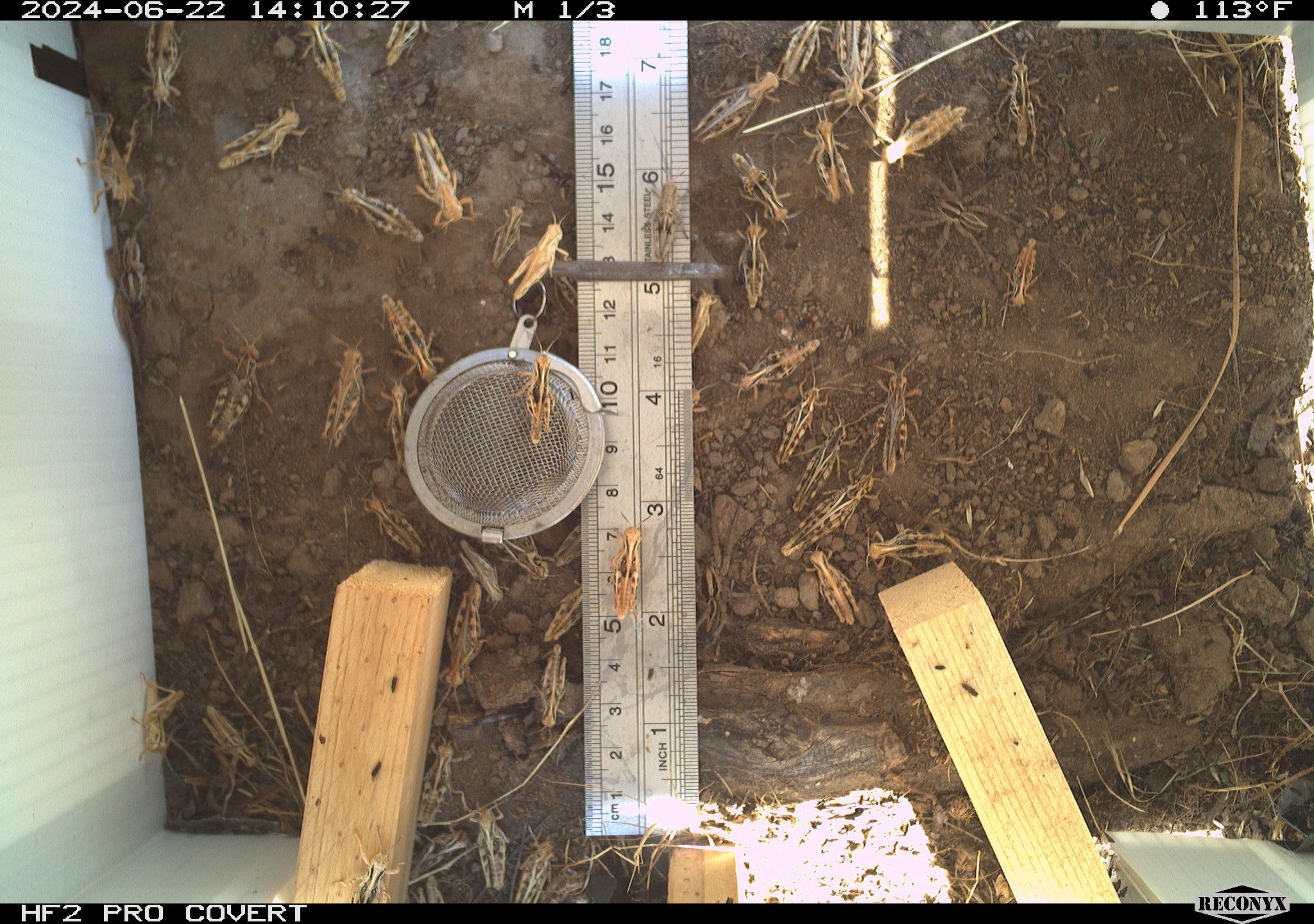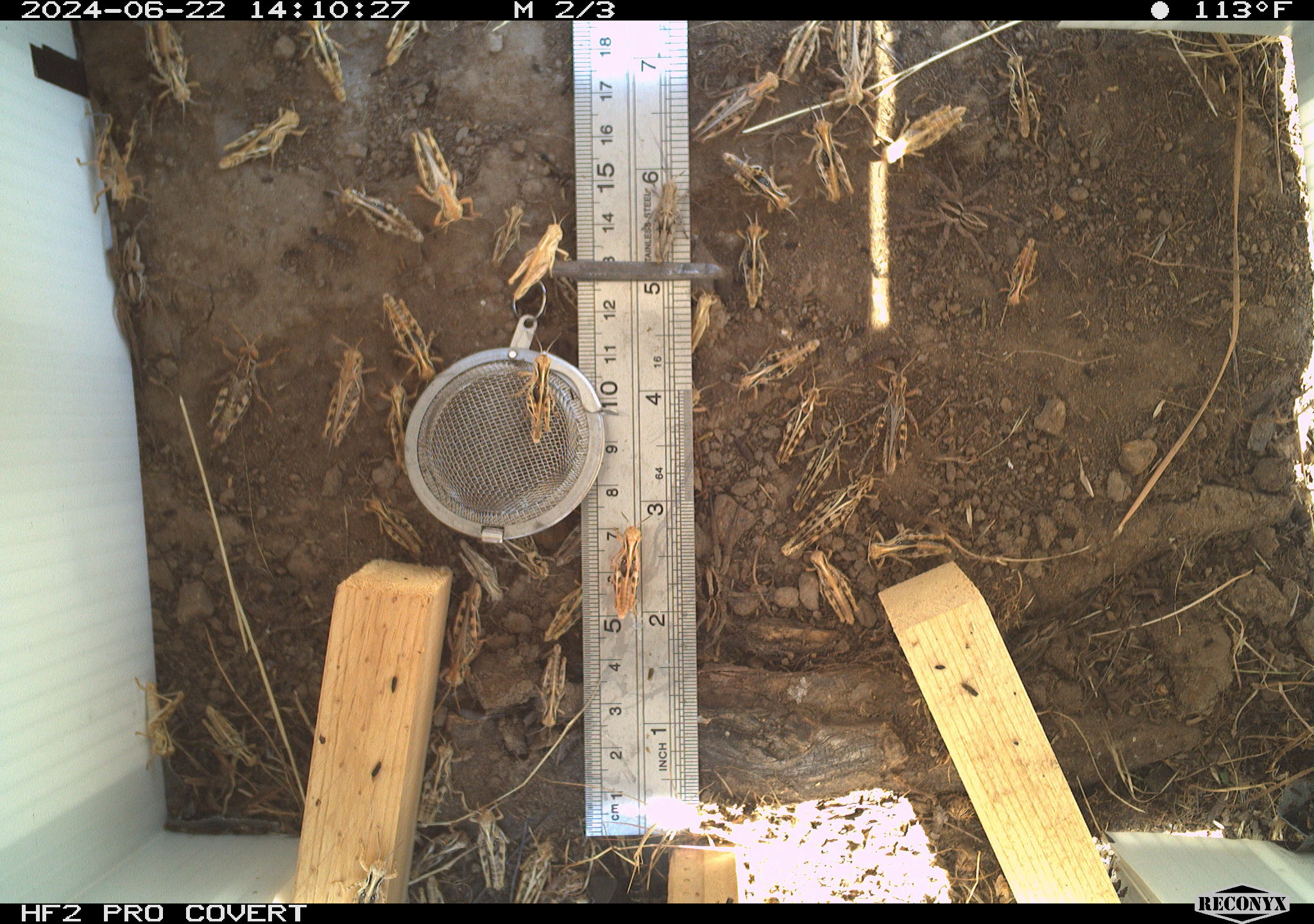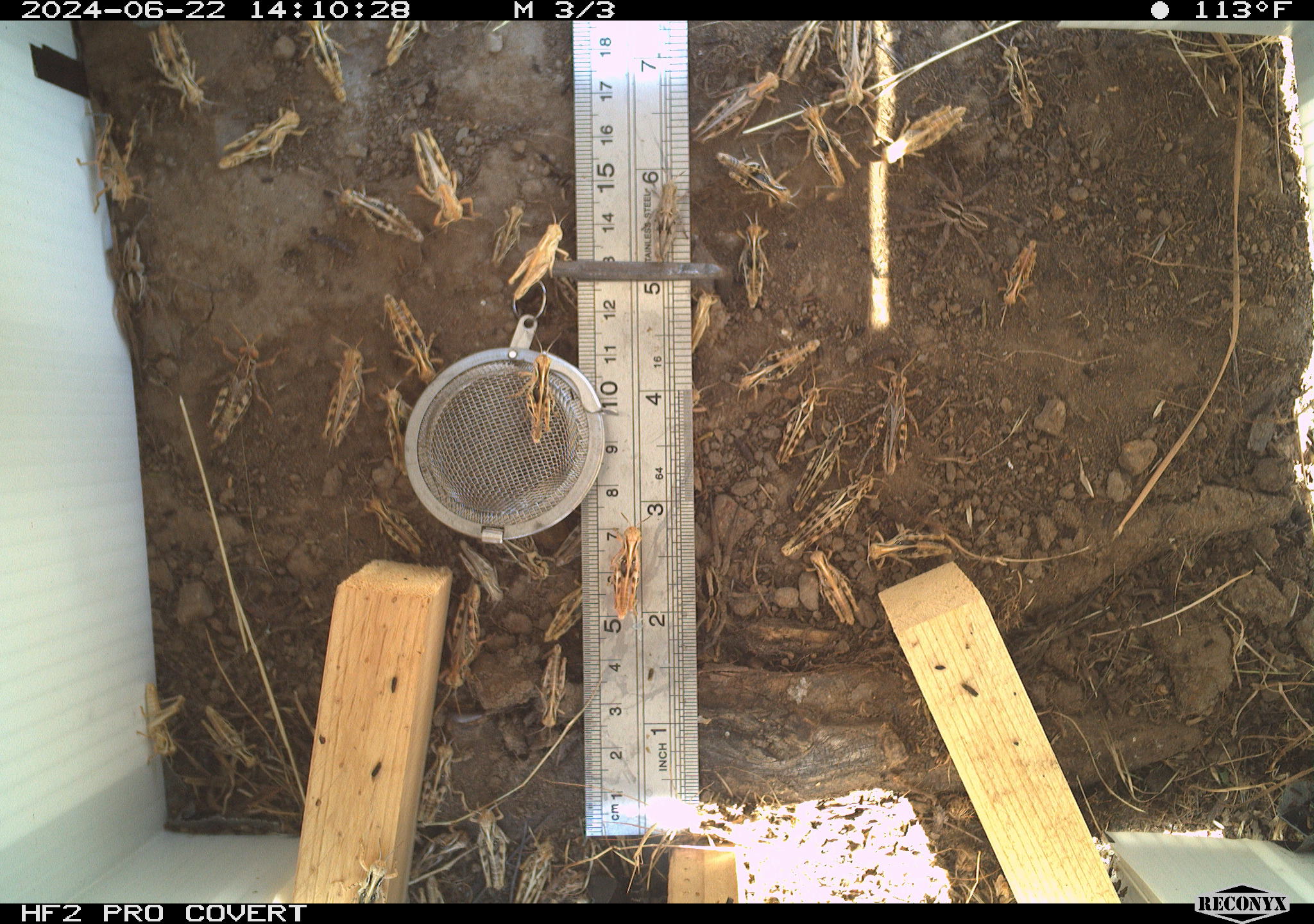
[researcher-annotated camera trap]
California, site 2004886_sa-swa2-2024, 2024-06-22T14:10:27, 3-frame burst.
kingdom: Animalia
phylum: Arthropoda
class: Insecta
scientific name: Insecta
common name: insect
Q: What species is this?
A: Insect (Insecta).